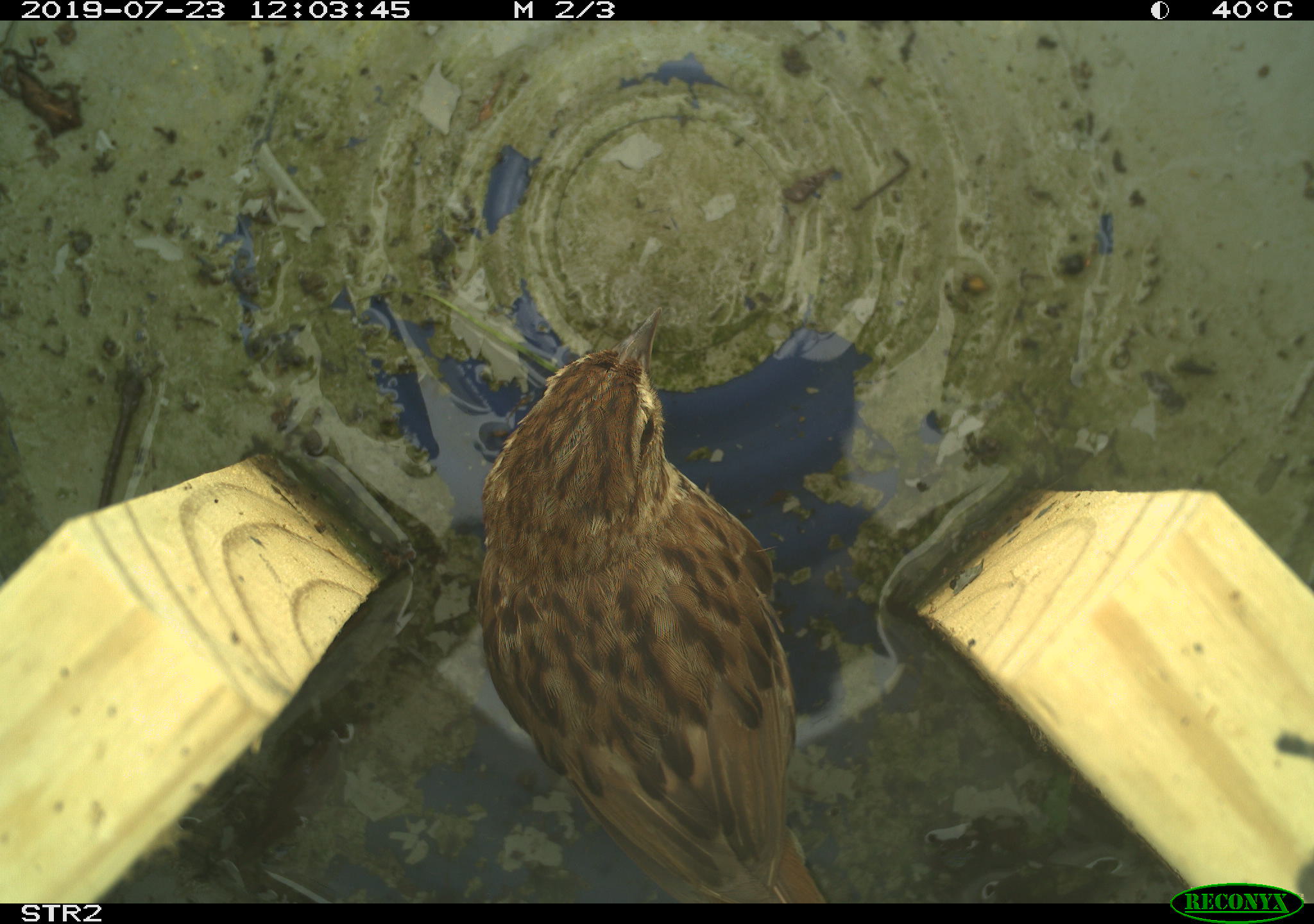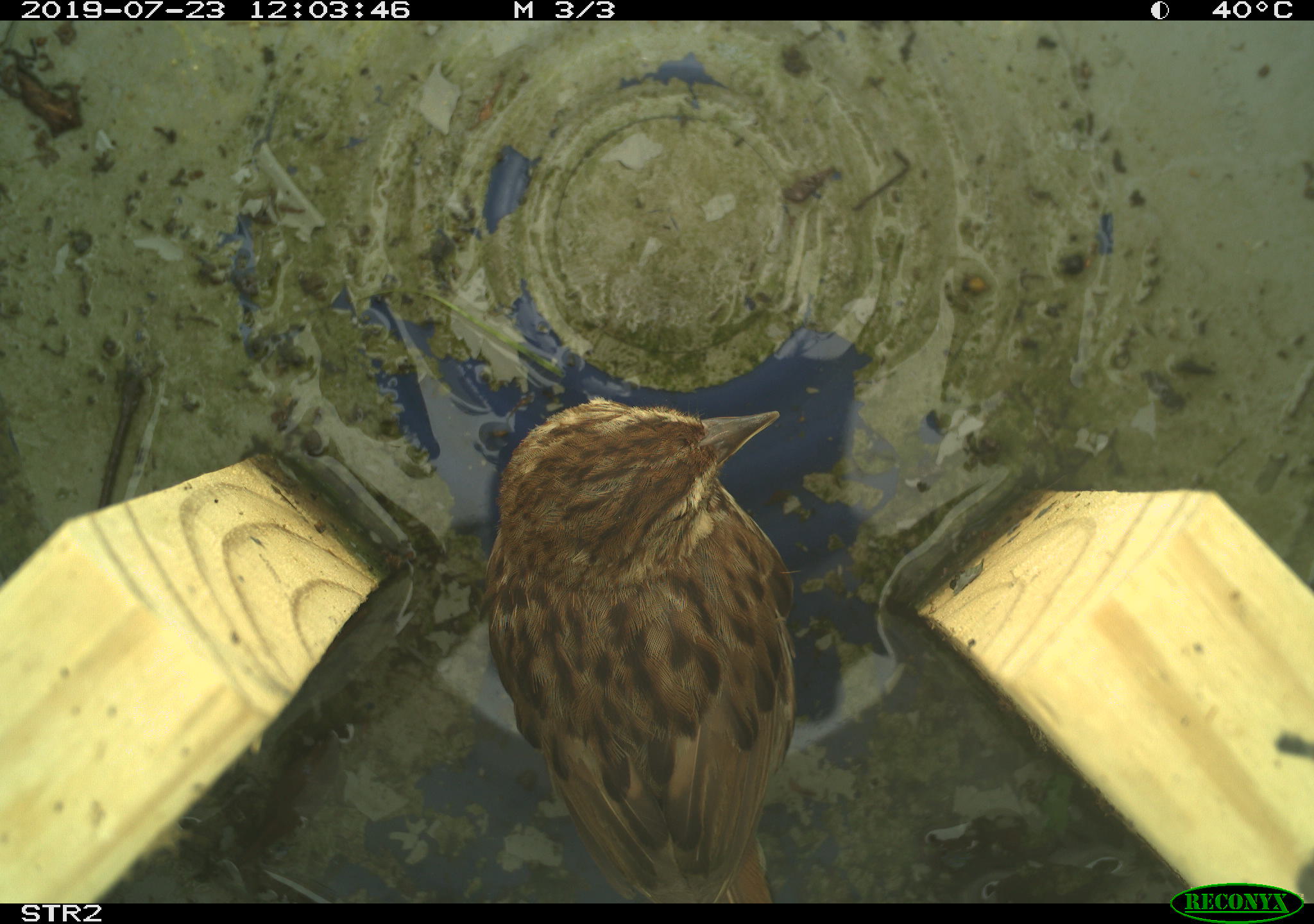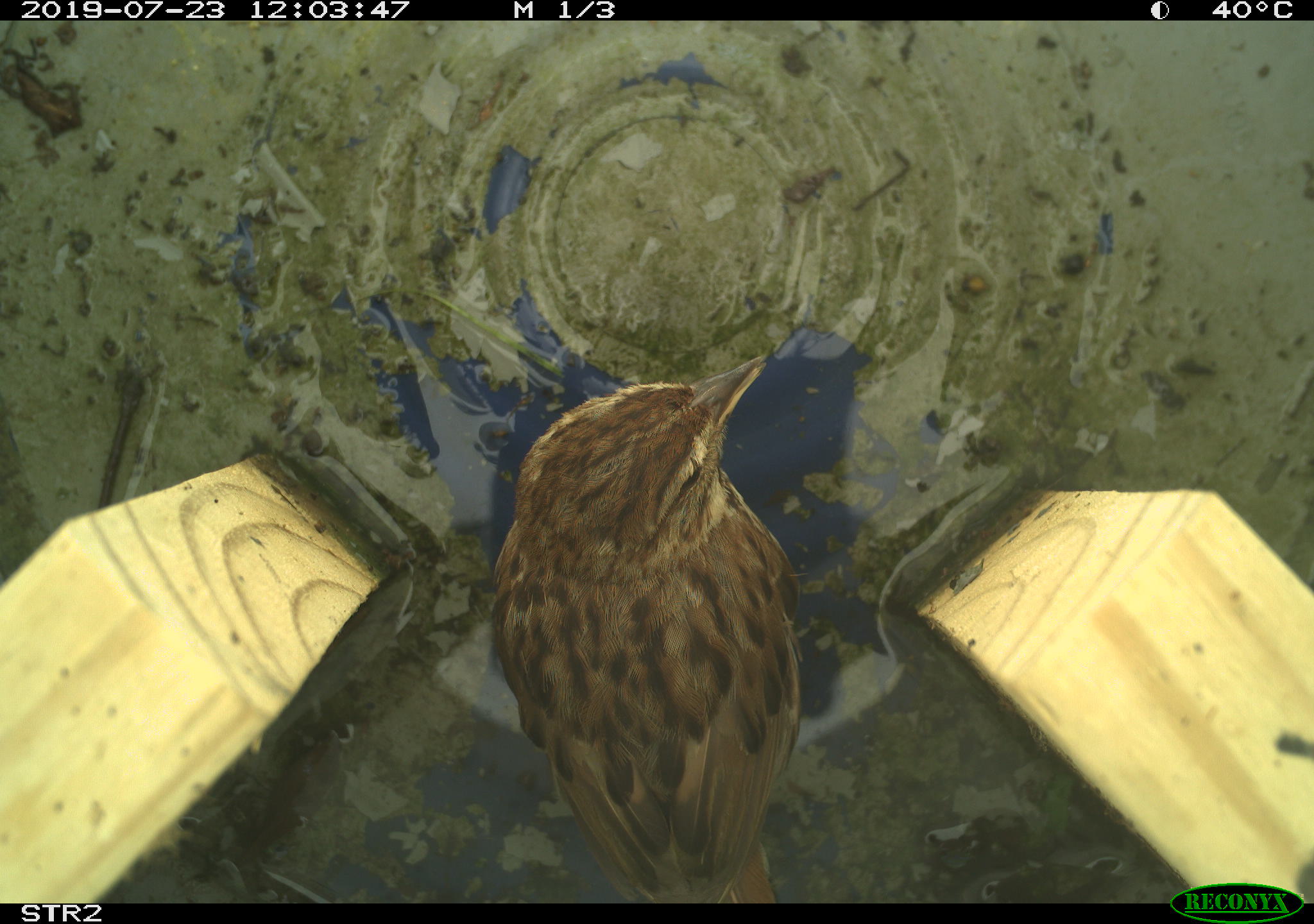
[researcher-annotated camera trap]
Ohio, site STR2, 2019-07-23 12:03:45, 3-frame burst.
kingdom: Animalia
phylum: Chordata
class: Aves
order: Passeriformes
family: Passerellidae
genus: Melospiza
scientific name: Melospiza melodia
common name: song sparrow